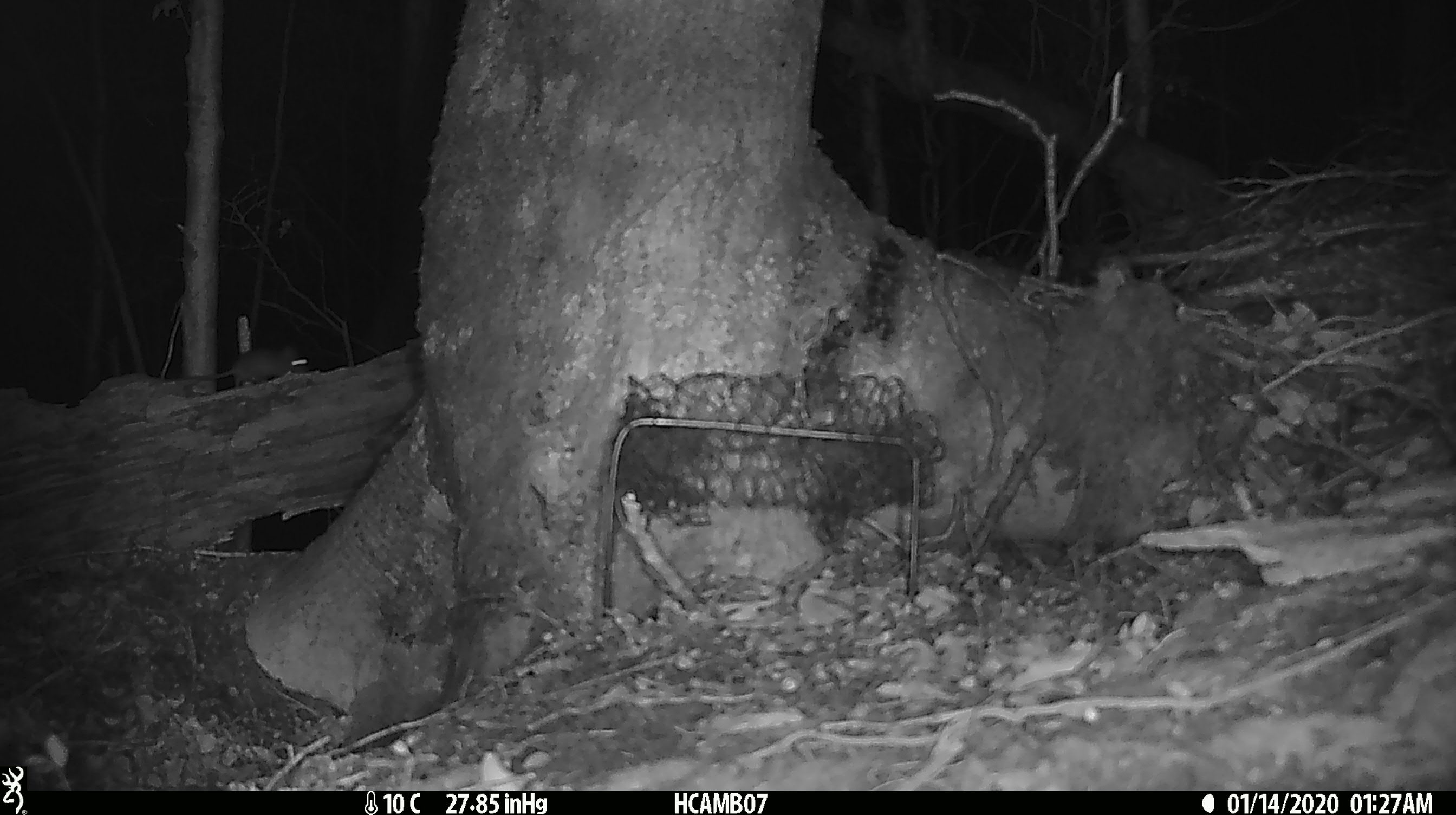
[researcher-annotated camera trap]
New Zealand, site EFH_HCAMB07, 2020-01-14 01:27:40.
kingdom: Animalia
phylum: Chordata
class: Mammalia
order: Rodentia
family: Muridae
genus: Mus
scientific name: Mus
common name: mouse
Mouse (Mus).